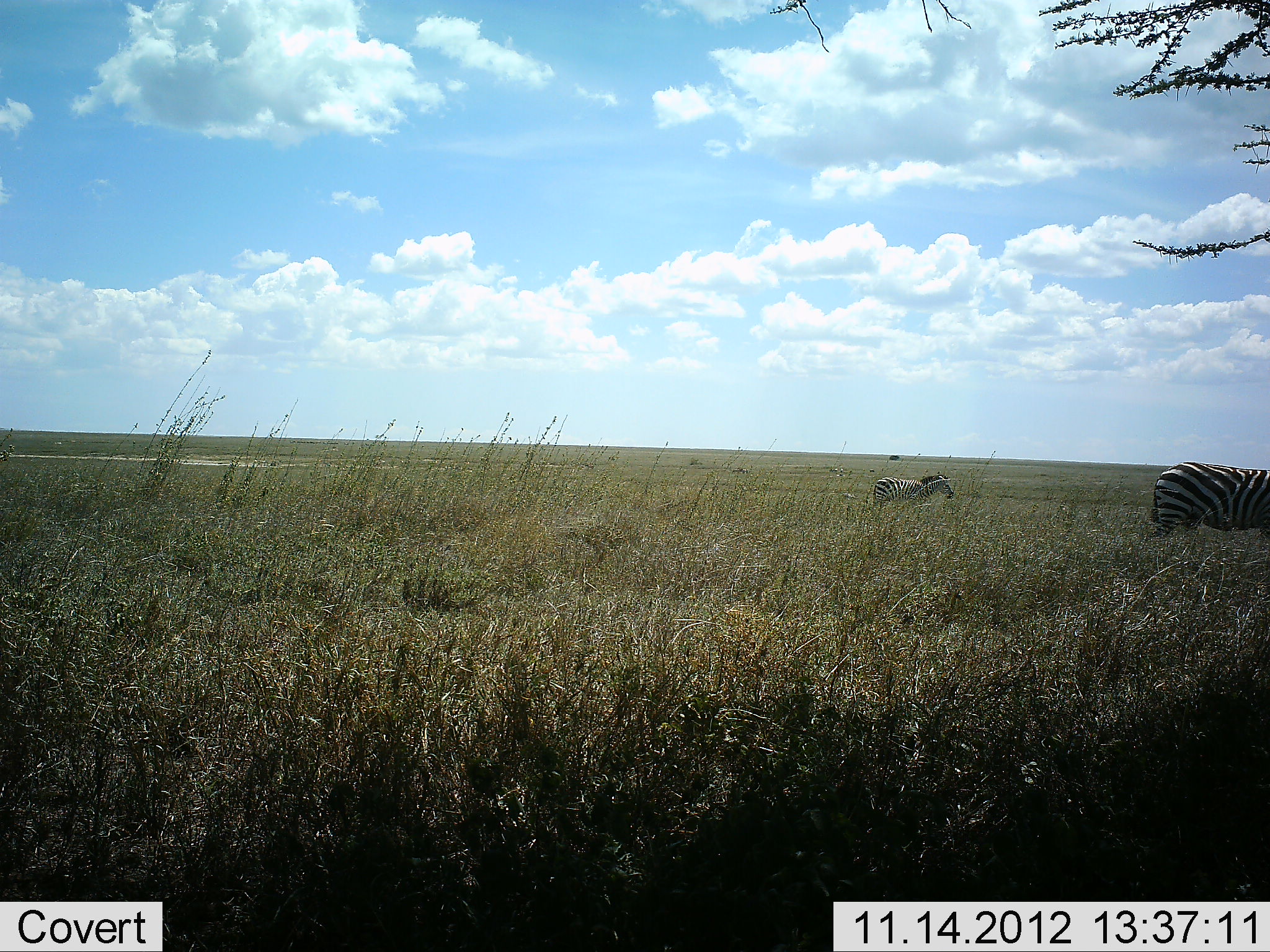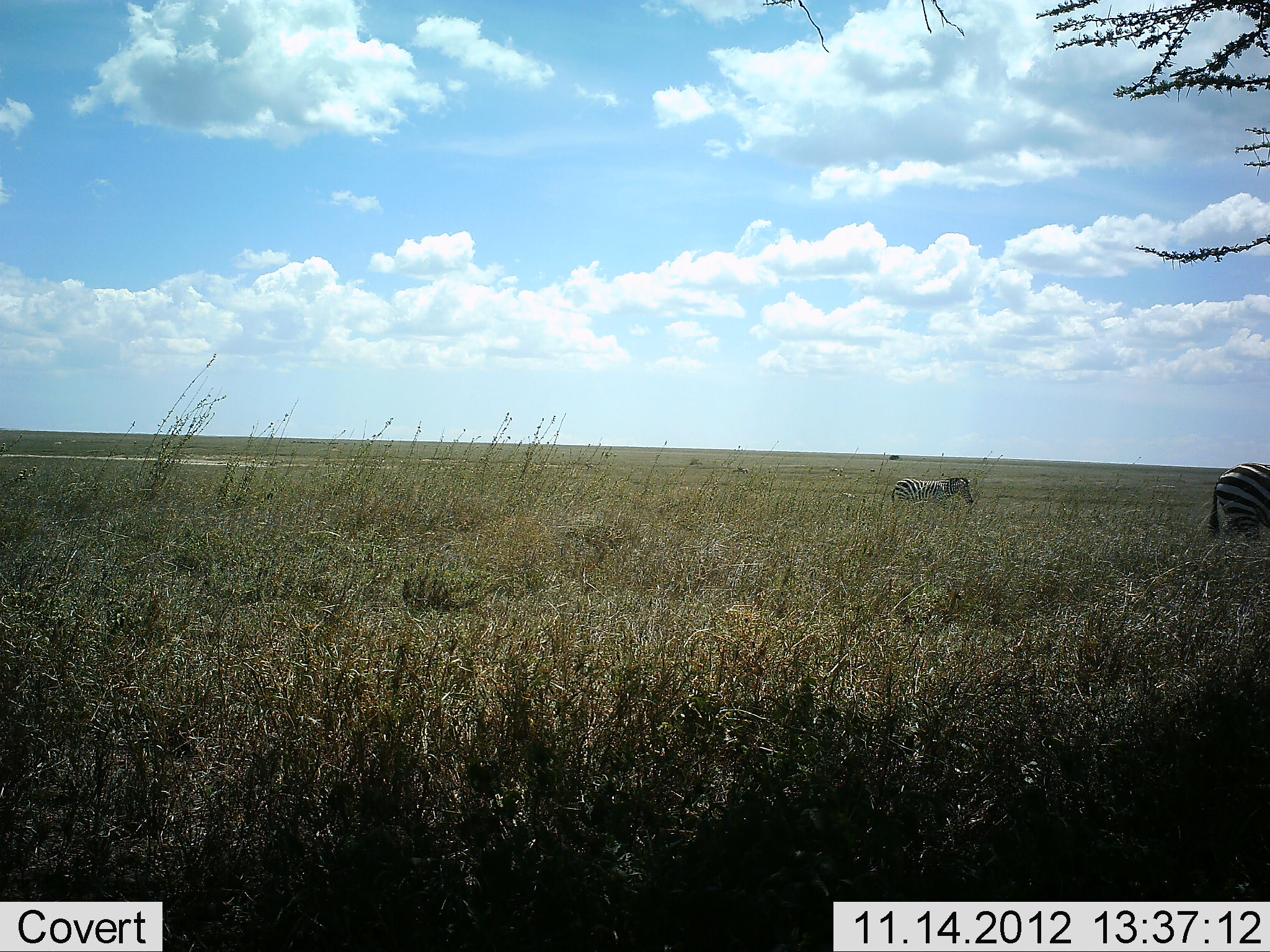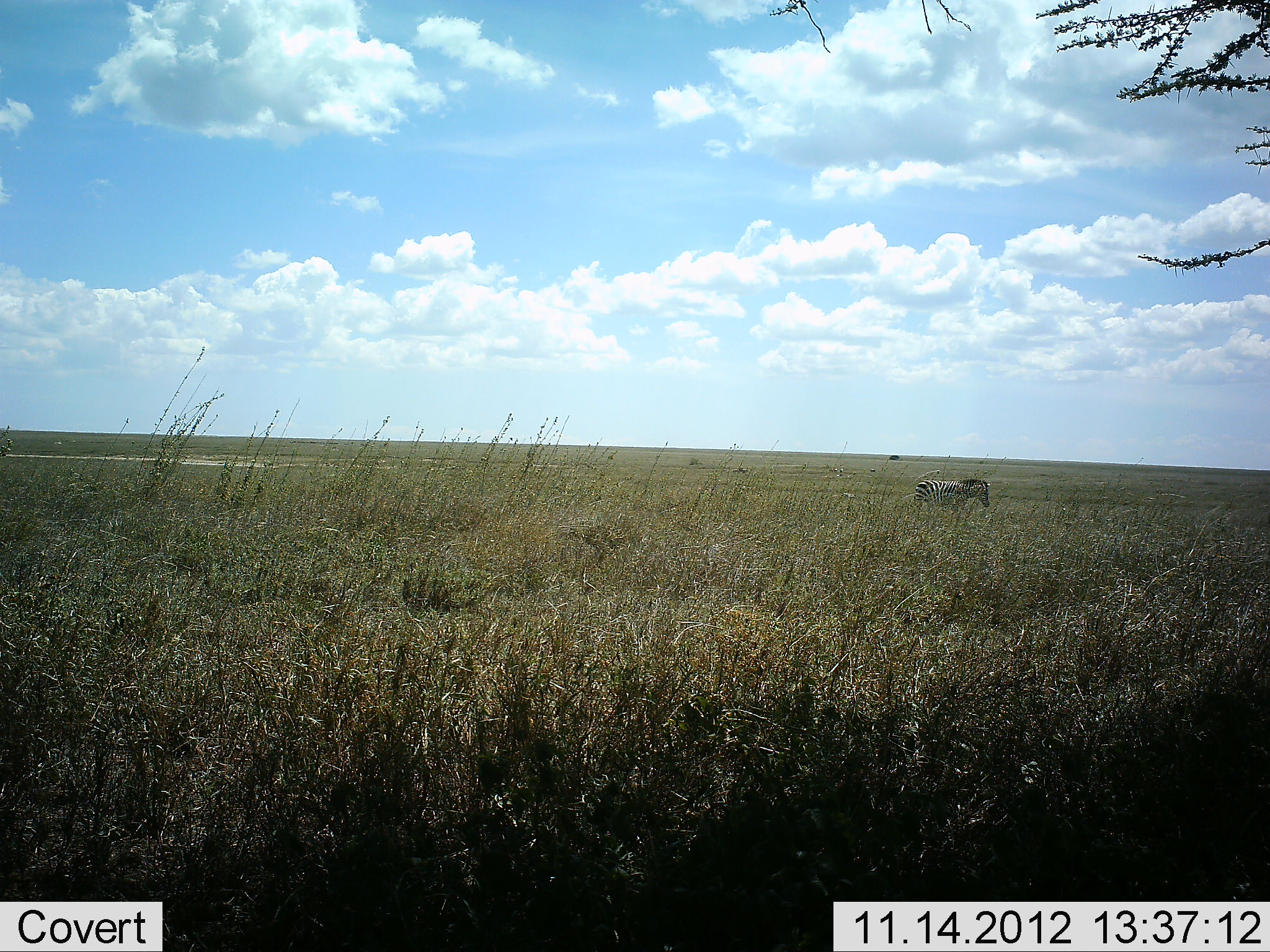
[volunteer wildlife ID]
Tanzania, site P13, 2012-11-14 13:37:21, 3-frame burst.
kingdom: Animalia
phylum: Chordata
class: Mammalia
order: Perissodactyla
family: Equidae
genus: Equus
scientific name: Equus quagga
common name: plains zebra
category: zebra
Zebra (plains zebra) (Equus quagga), count 2. Behavior (volunteer vote fractions): standing 0%, resting 0%, moving 100%, interacting 0%. Young present (vote fraction): 0%. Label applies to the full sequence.